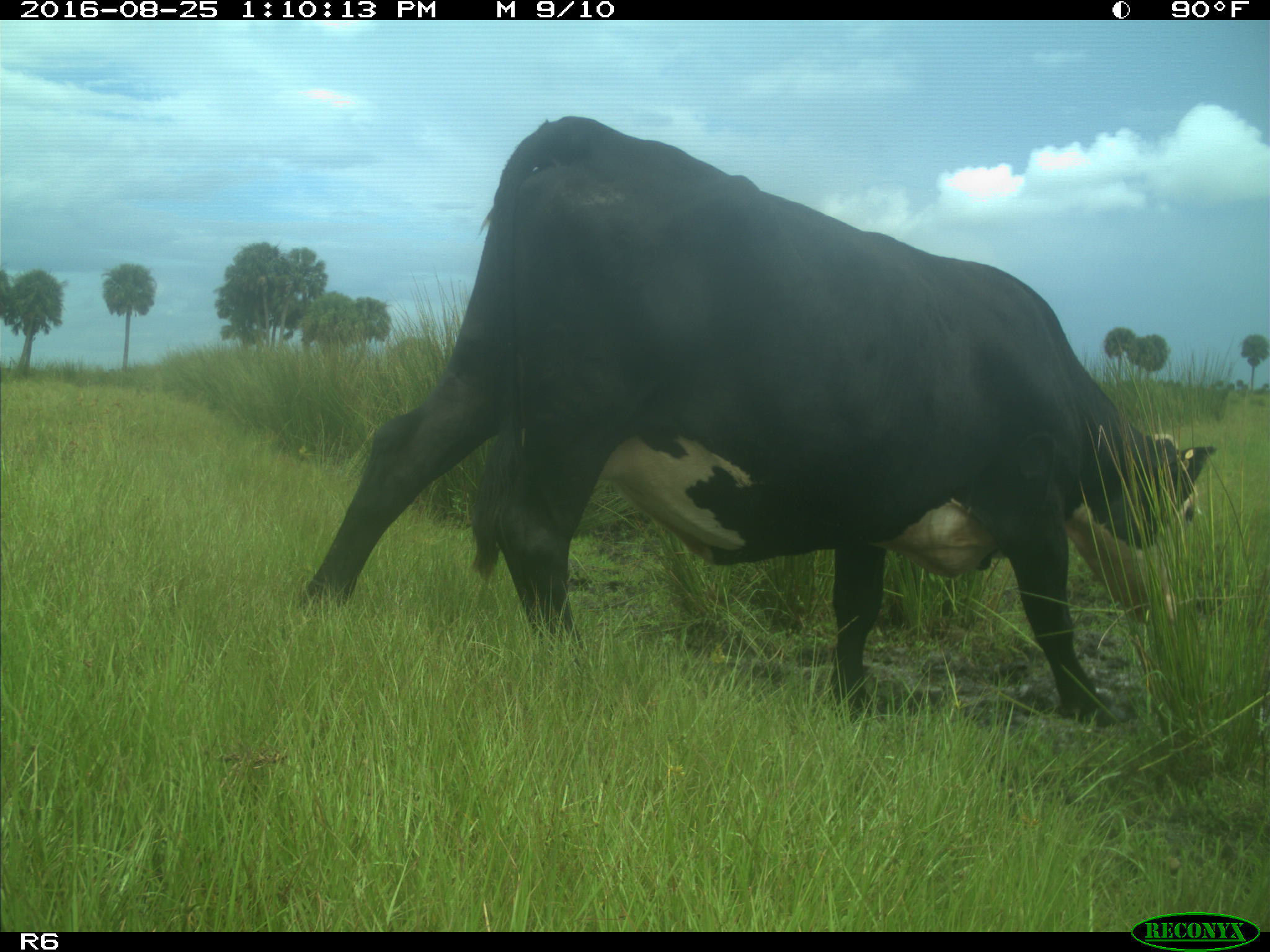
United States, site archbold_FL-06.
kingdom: Animalia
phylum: Chordata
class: Mammalia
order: Artiodactyla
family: Bovidae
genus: Bos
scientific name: Bos taurus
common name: domestic cow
Bos taurus (domestic cow).